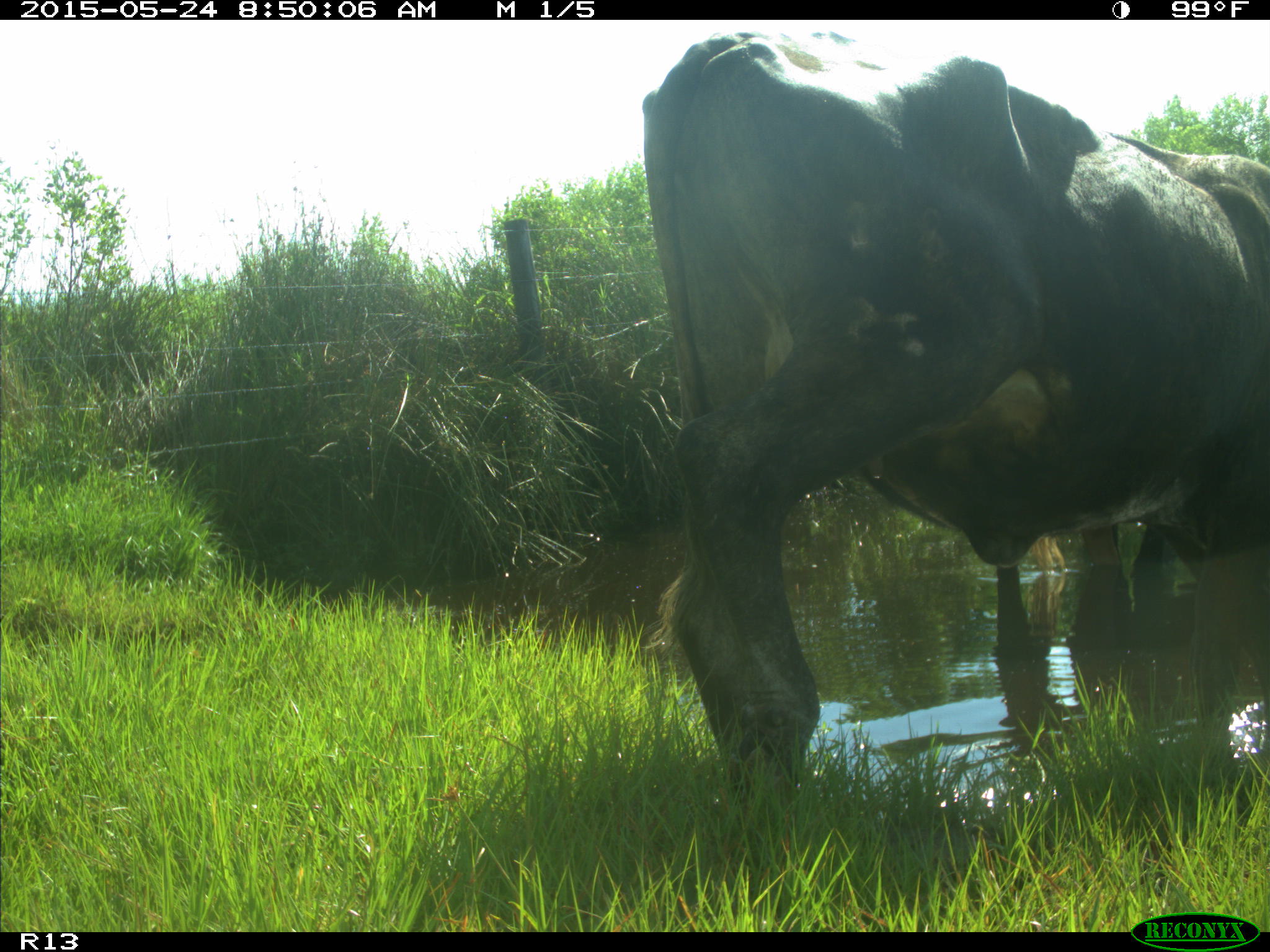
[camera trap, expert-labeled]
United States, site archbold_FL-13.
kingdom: Animalia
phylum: Chordata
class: Mammalia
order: Artiodactyla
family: Bovidae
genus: Bos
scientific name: Bos taurus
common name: domestic cow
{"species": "Bos taurus (domestic cow)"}